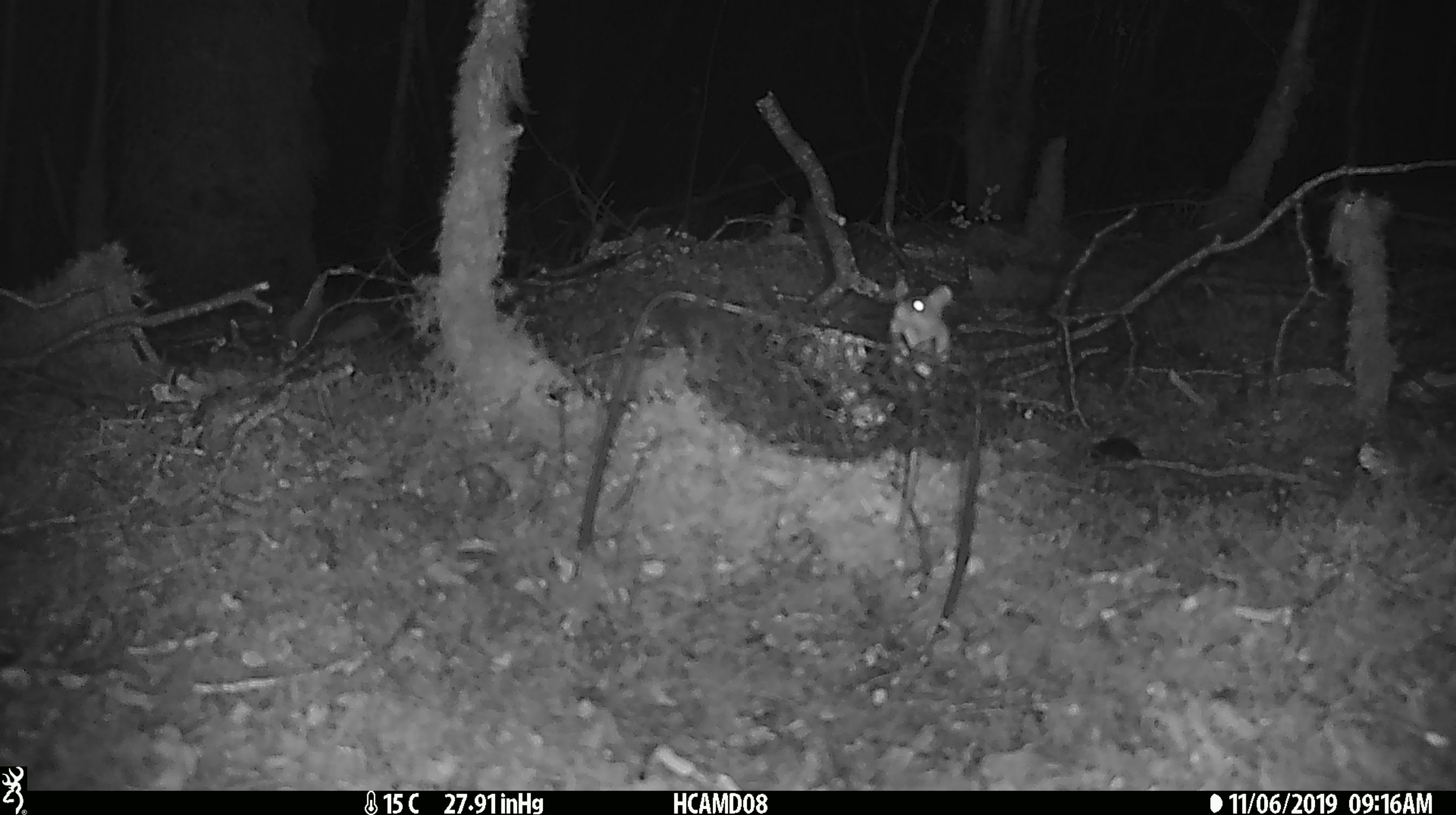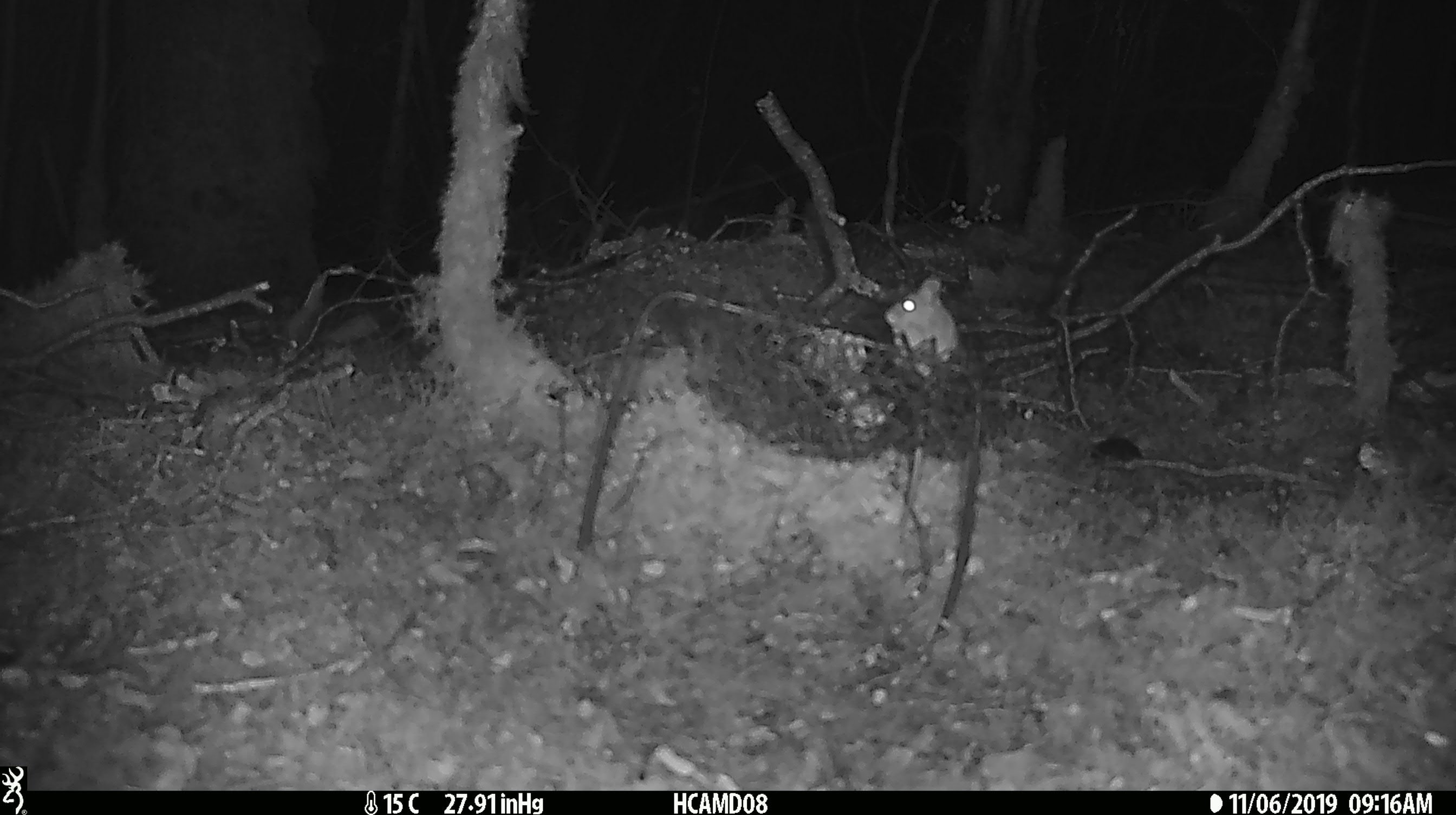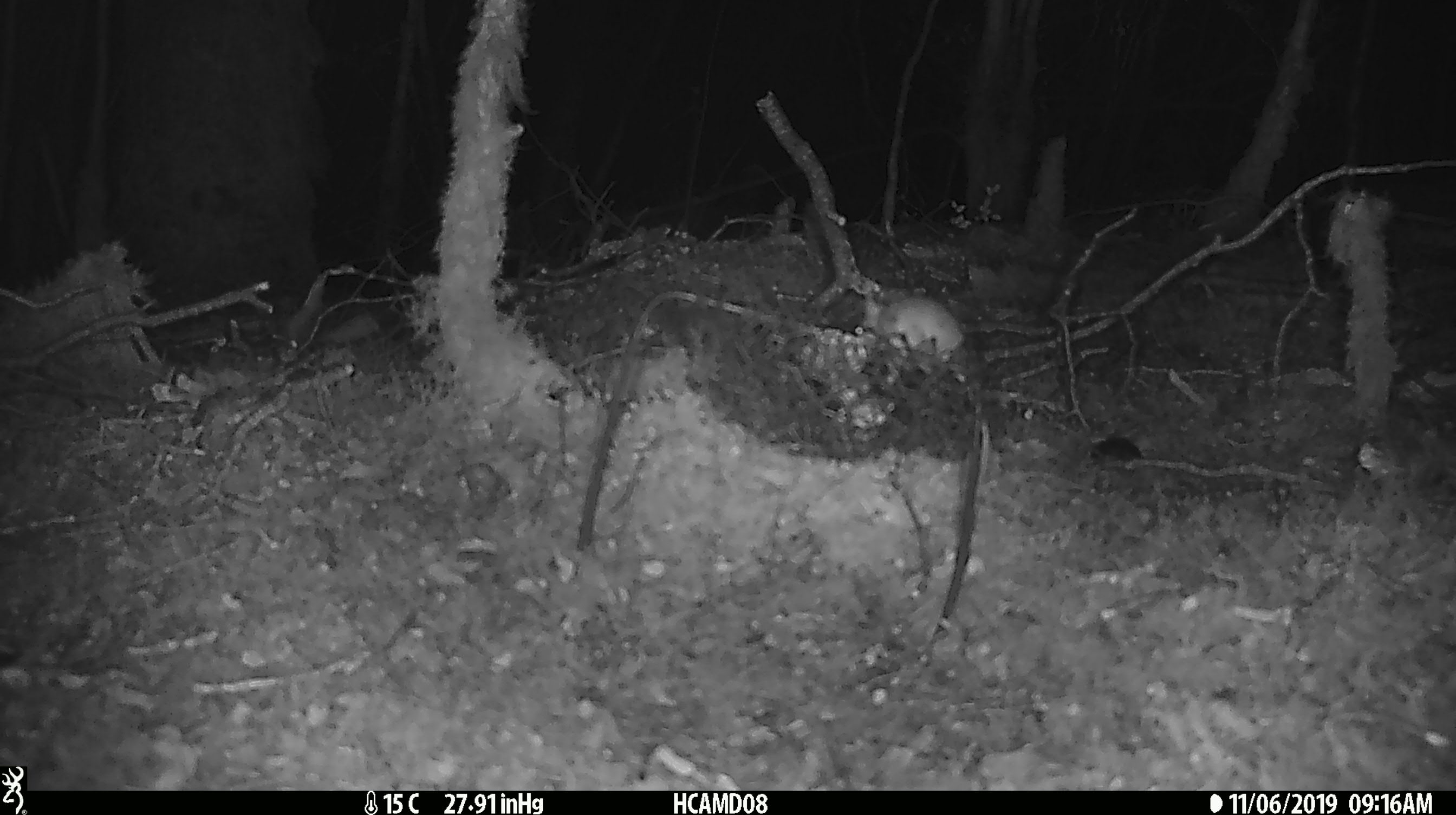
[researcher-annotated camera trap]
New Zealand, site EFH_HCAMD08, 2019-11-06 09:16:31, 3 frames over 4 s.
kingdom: Animalia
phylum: Chordata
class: Mammalia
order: Rodentia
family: Muridae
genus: Mus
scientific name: Mus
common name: mouse